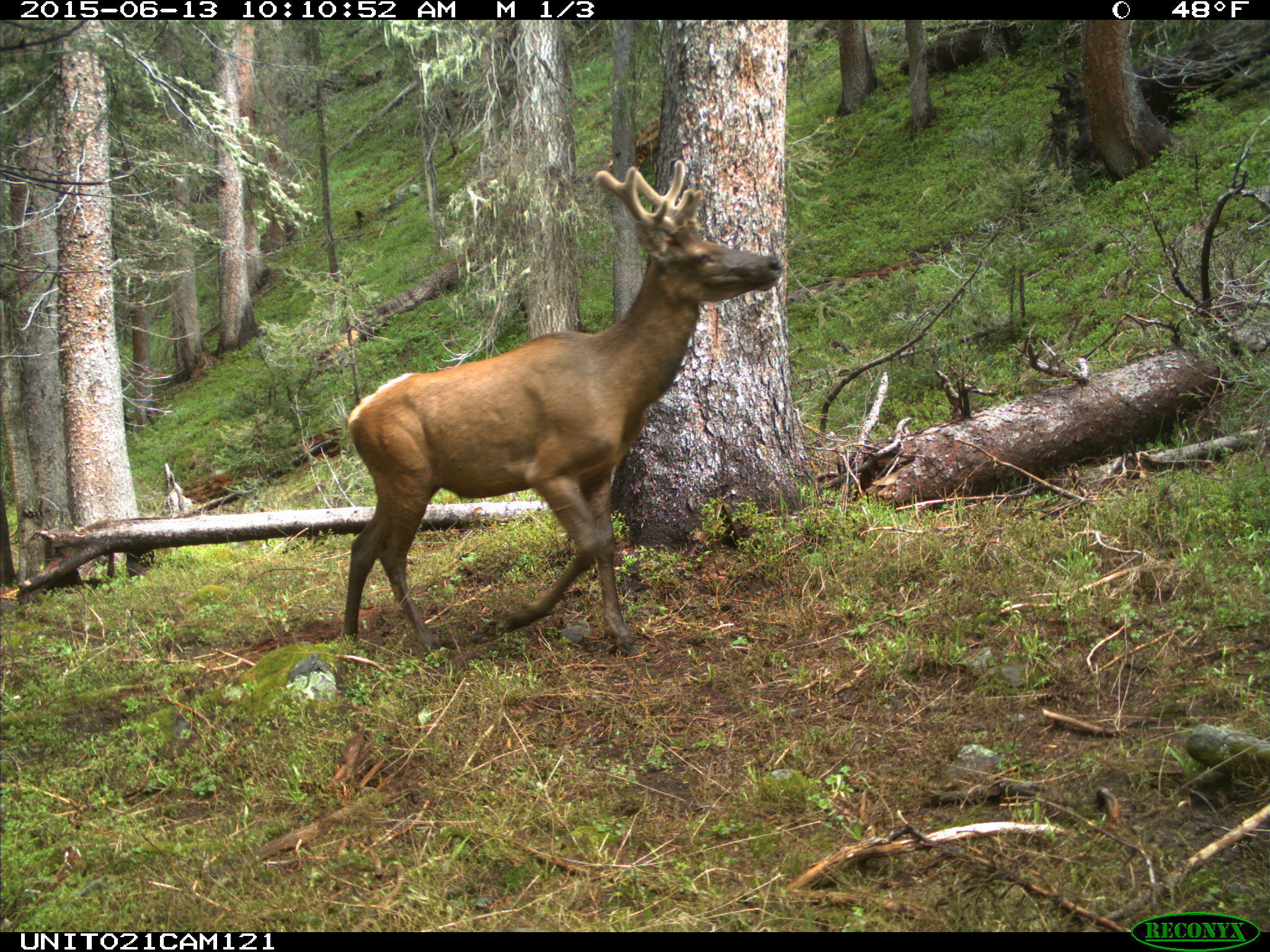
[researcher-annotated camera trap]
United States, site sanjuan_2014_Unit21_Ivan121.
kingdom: Animalia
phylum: Chordata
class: Mammalia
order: Artiodactyla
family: Cervidae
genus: Cervus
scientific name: Cervus elaphus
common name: red deer